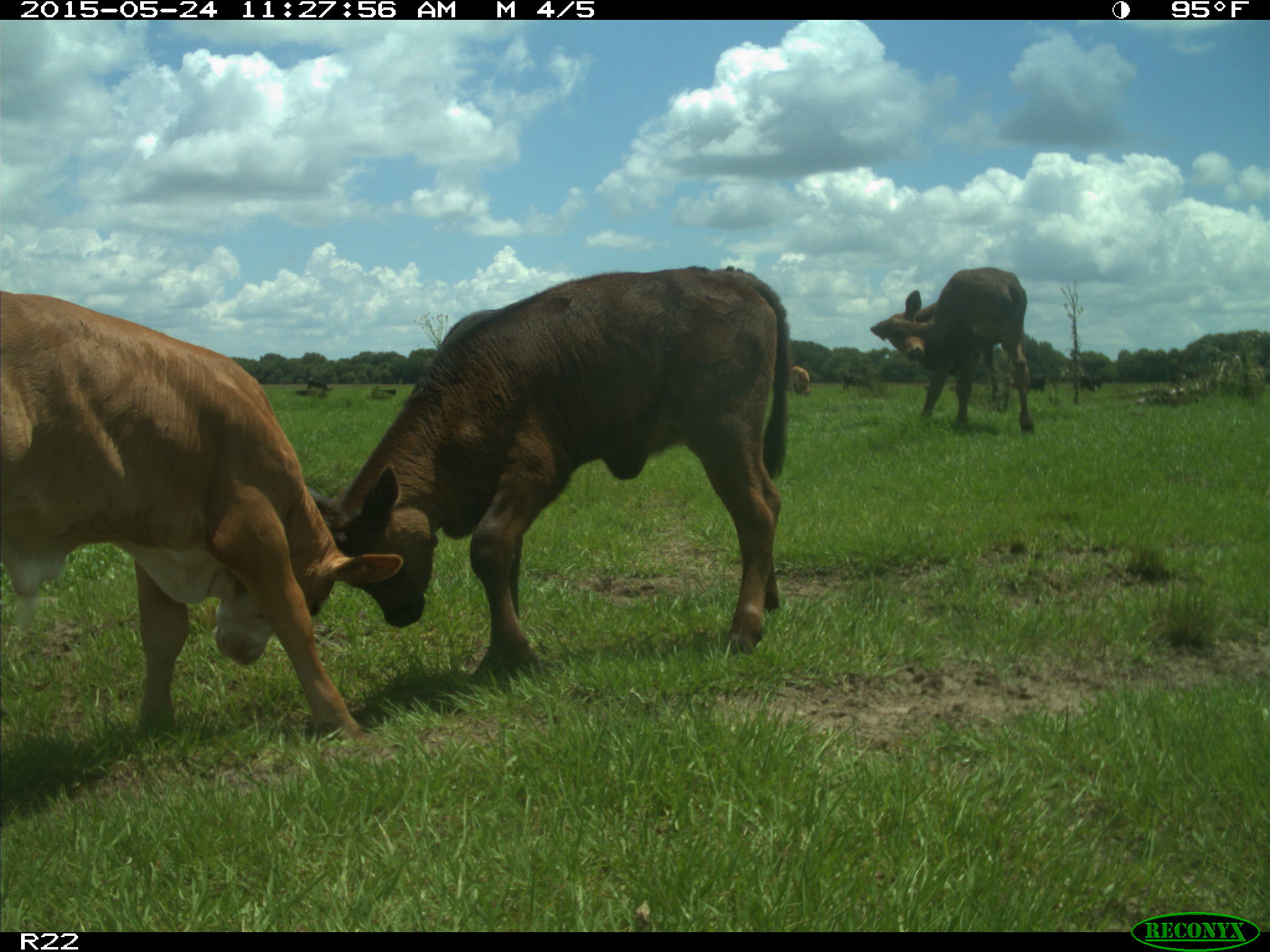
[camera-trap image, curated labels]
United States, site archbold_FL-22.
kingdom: Animalia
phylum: Chordata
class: Mammalia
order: Artiodactyla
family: Bovidae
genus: Bos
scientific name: Bos taurus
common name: domestic cow